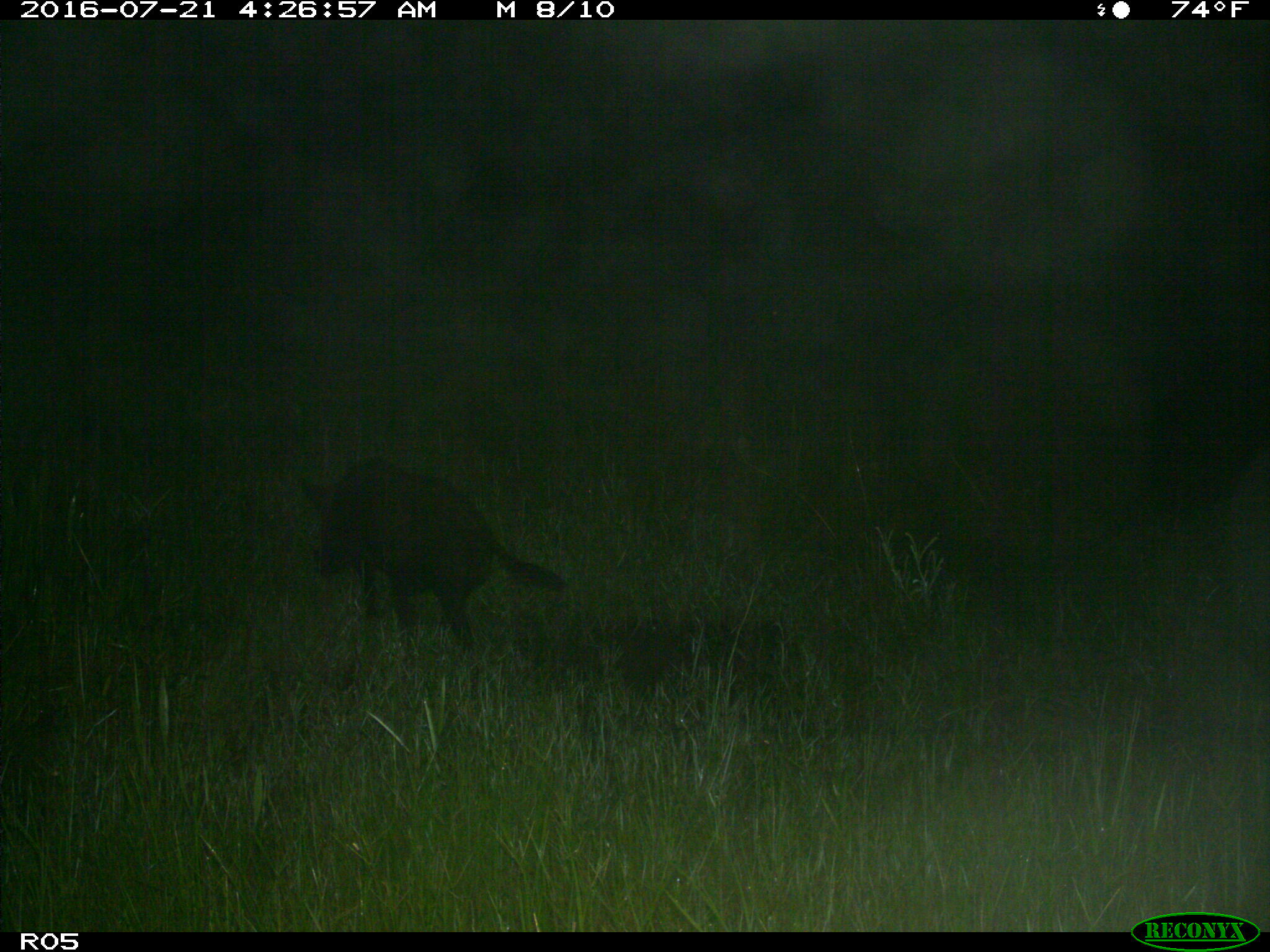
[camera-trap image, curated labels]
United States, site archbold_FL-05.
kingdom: Animalia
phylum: Chordata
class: Mammalia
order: Artiodactyla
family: Suidae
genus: Sus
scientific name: Sus scrofa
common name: wild boar